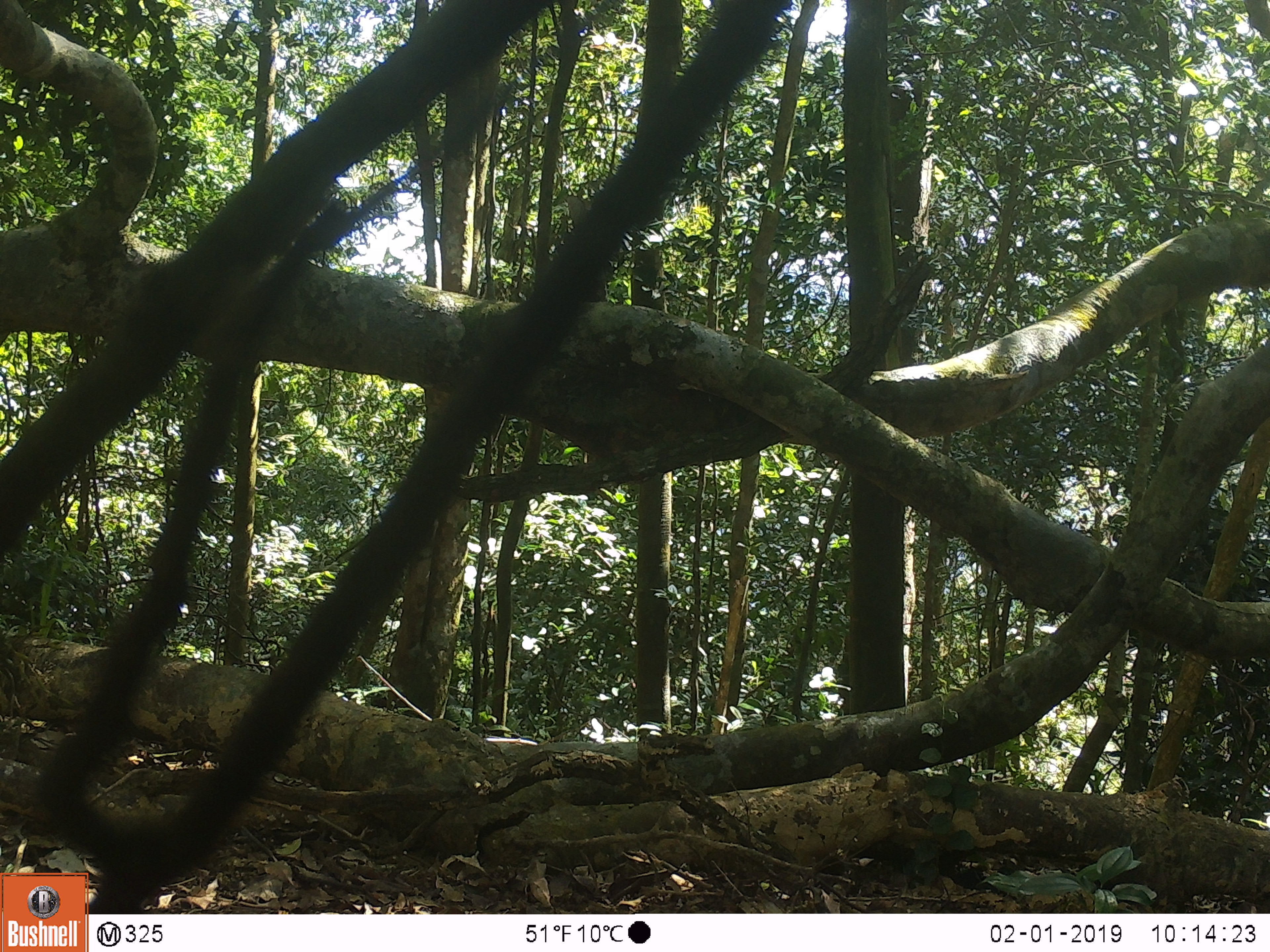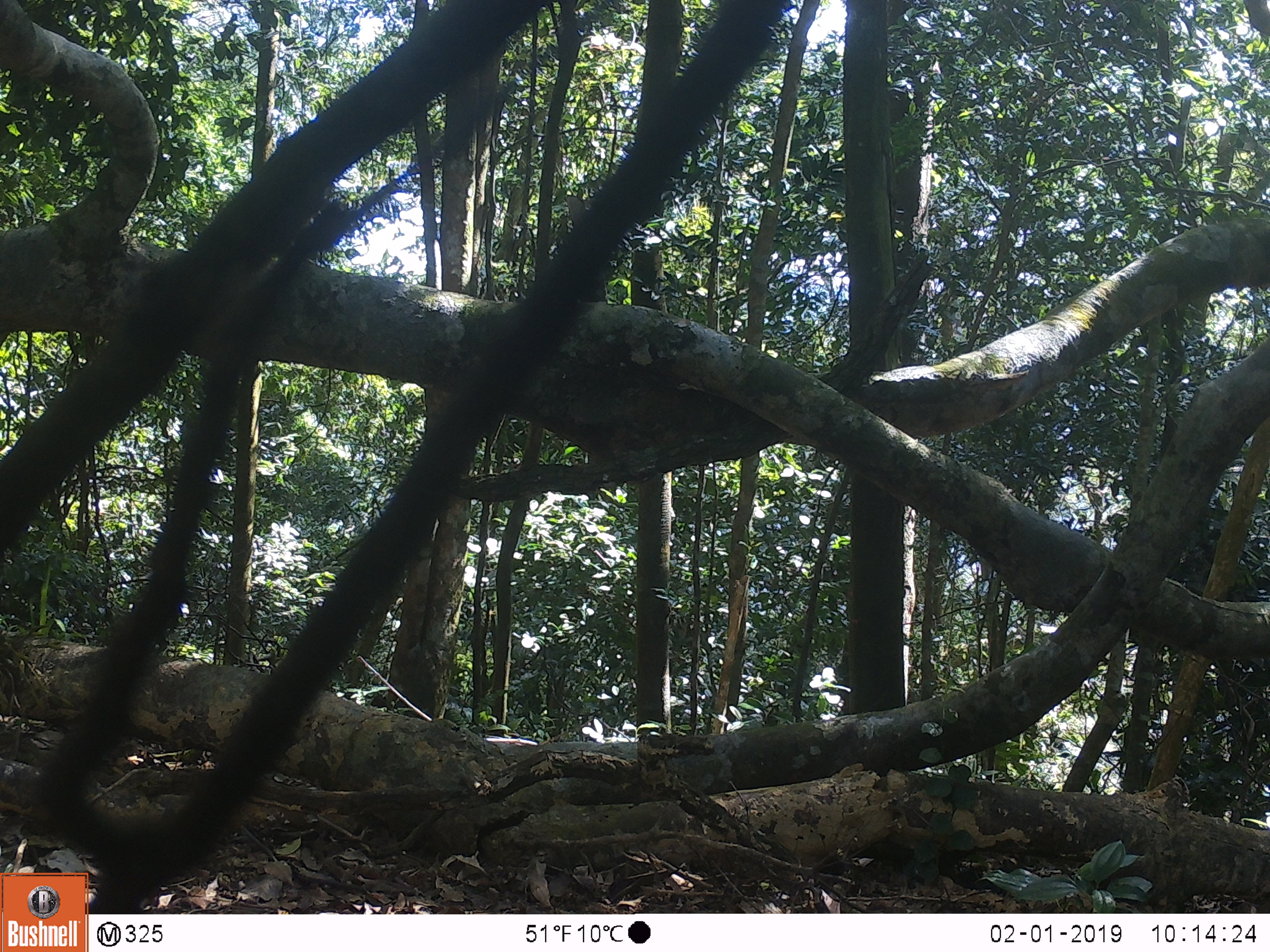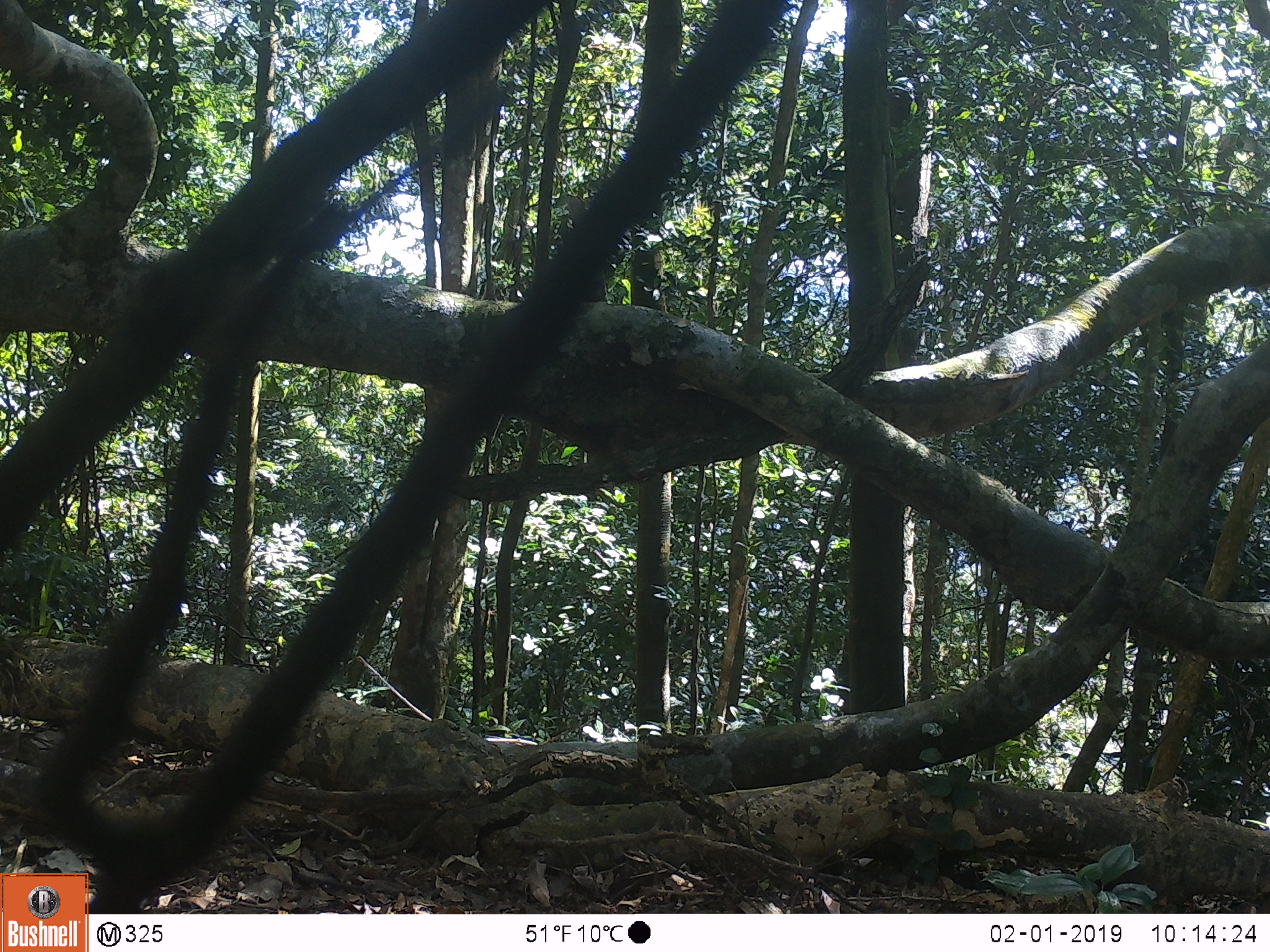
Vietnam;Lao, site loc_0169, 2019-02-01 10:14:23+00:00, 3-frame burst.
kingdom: Animalia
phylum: Chordata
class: Mammalia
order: Artiodactyla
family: Cervidae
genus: Muntiacus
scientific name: Muntiacus vuquangensis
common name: large-antlered muntjac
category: large antlered muntjac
Large antlered muntjac (large-antlered muntjac) (Muntiacus vuquangensis). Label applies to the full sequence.